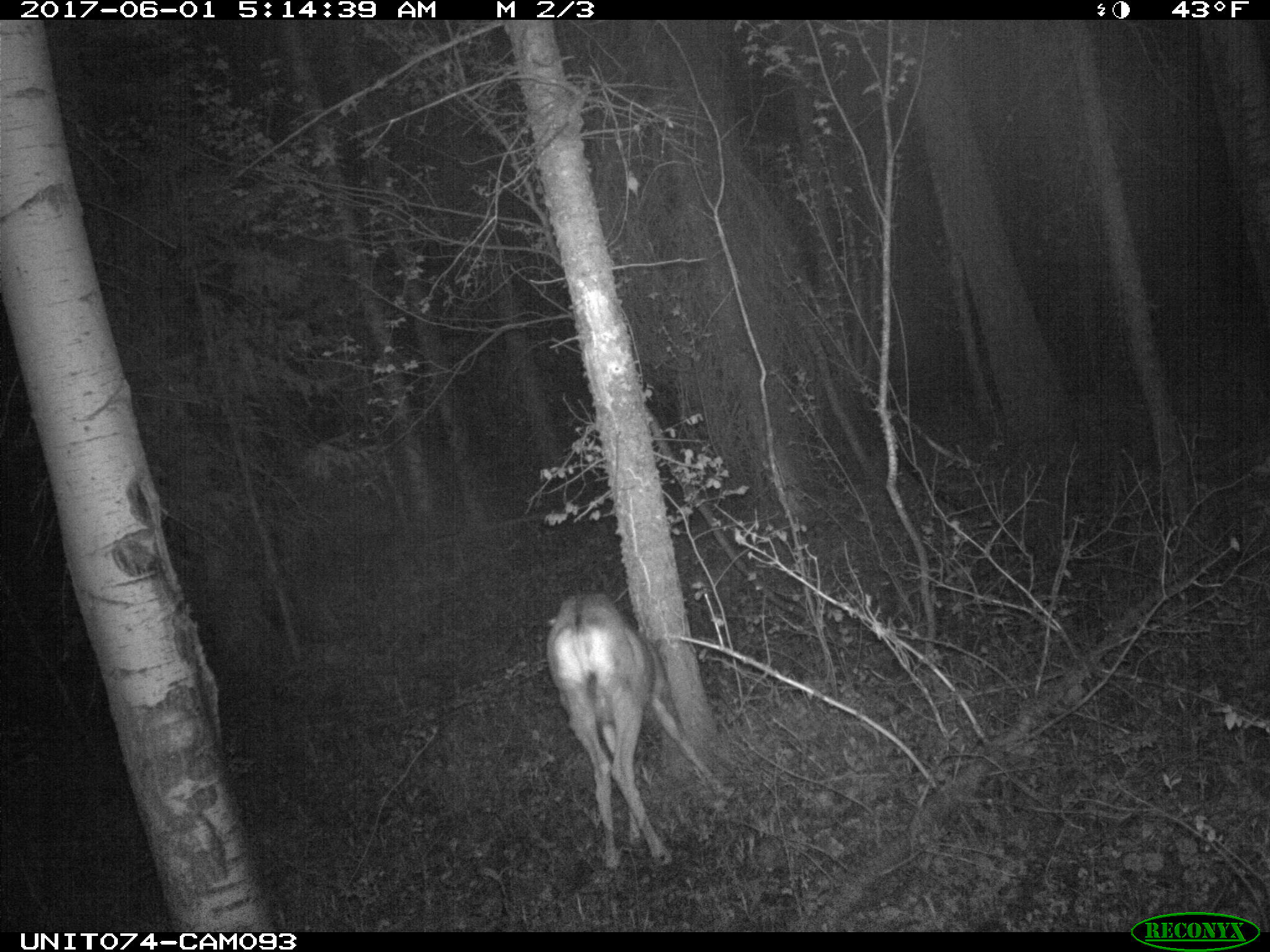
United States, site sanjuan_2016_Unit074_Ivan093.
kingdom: Animalia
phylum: Chordata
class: Mammalia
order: Artiodactyla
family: Cervidae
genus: Odocoileus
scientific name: Odocoileus hemionus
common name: mule deer